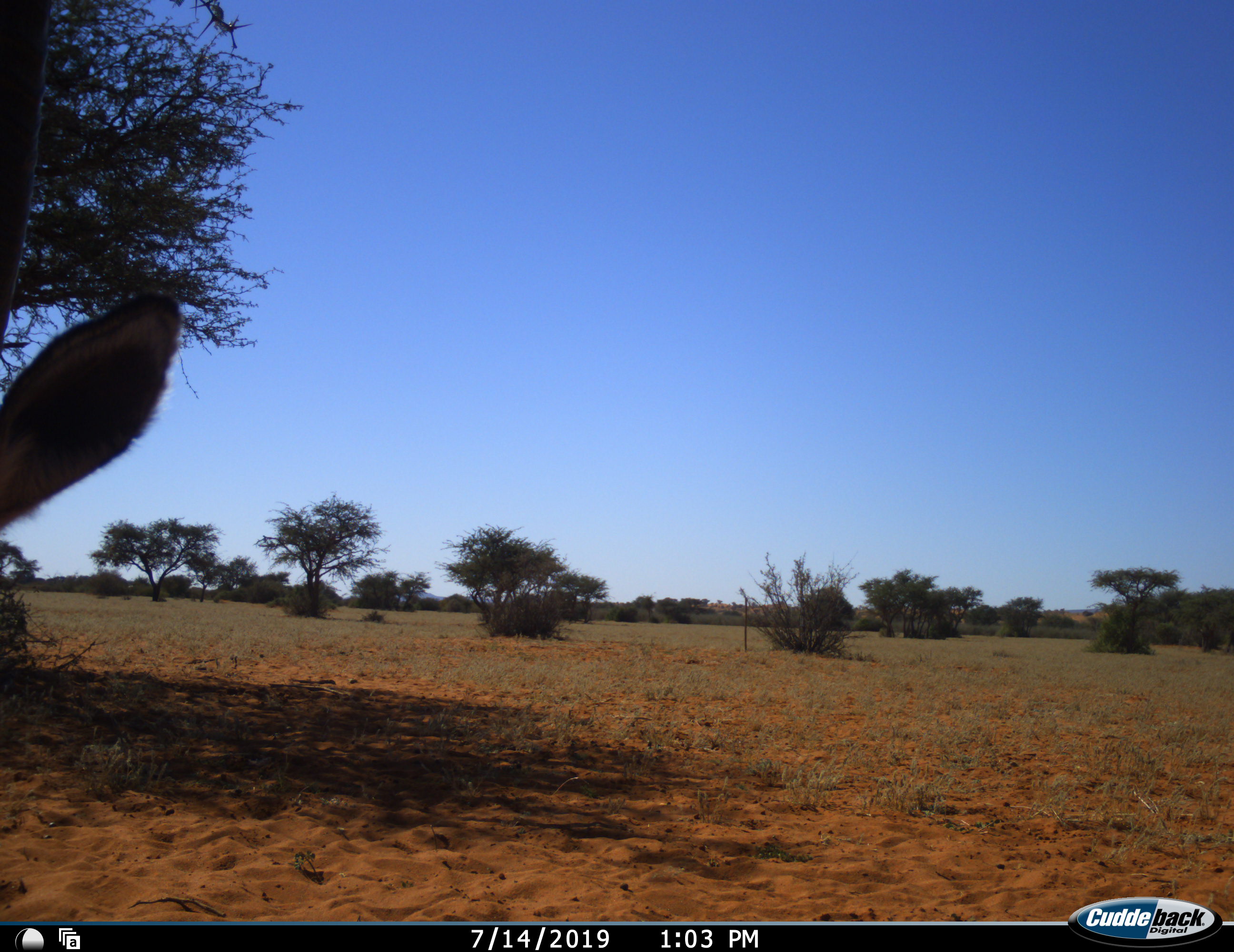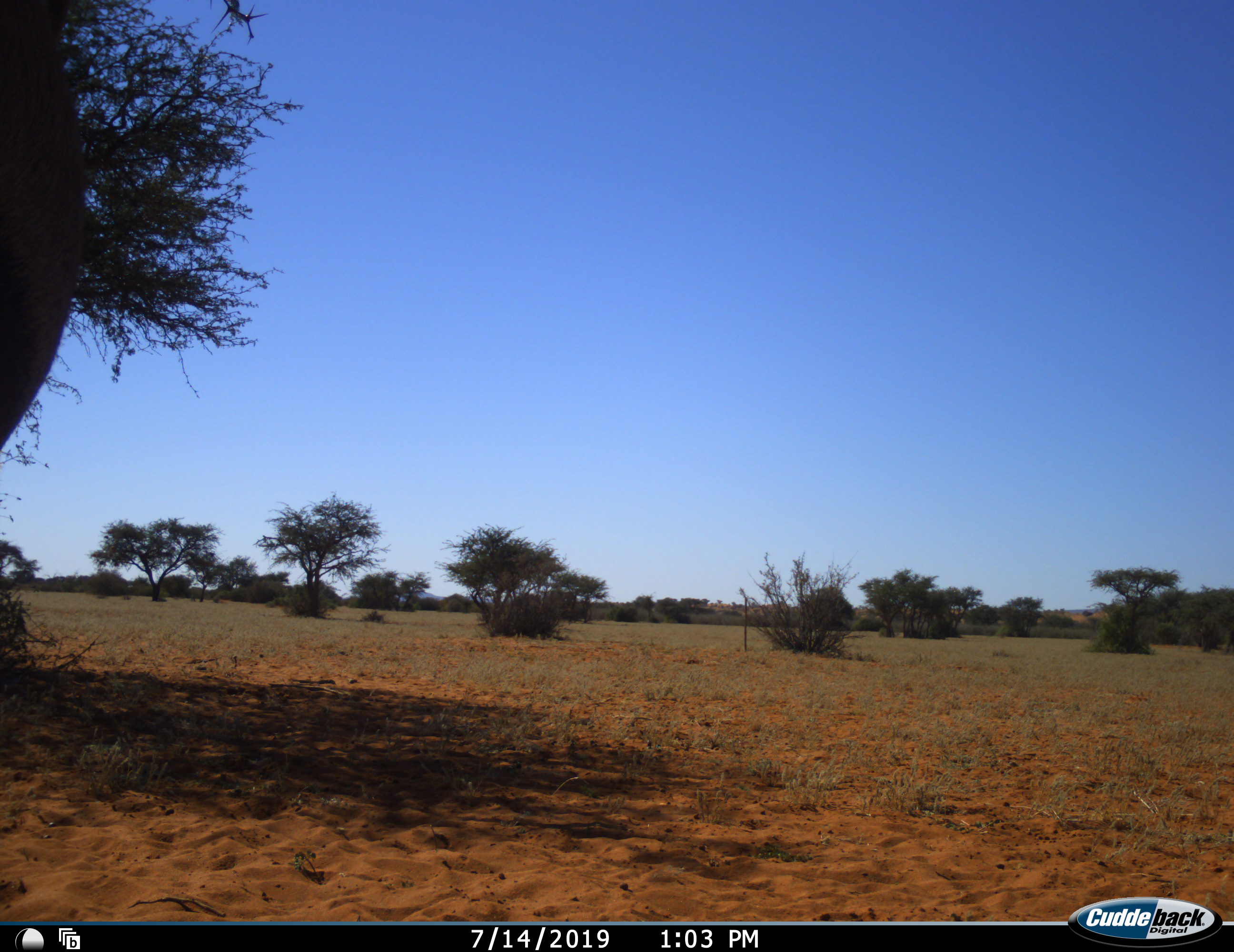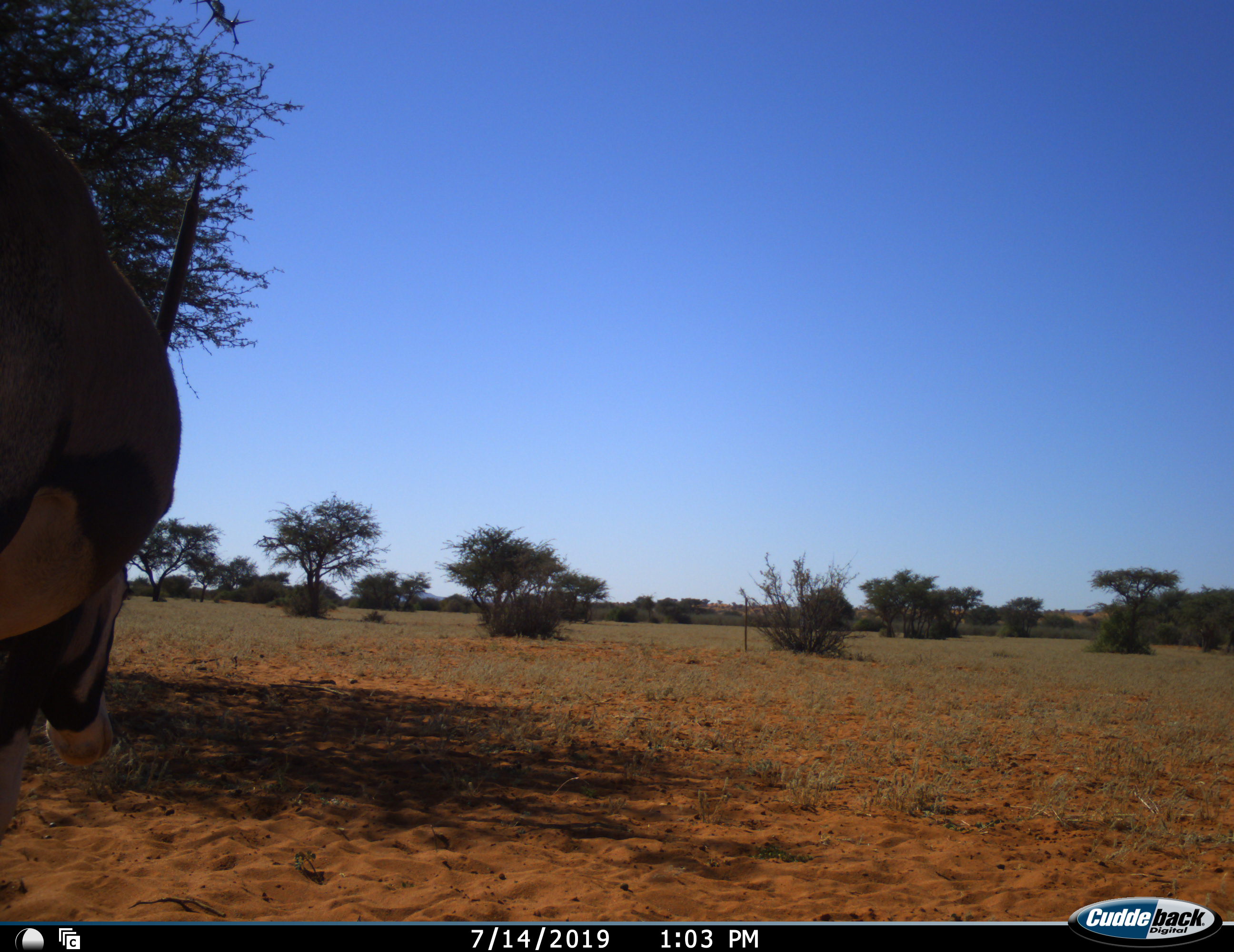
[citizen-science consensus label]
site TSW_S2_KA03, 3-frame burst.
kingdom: Animalia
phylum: Chordata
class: Mammalia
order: Artiodactyla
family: Bovidae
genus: Oryx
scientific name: Oryx gazella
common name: gemsbok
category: oryx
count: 1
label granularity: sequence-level